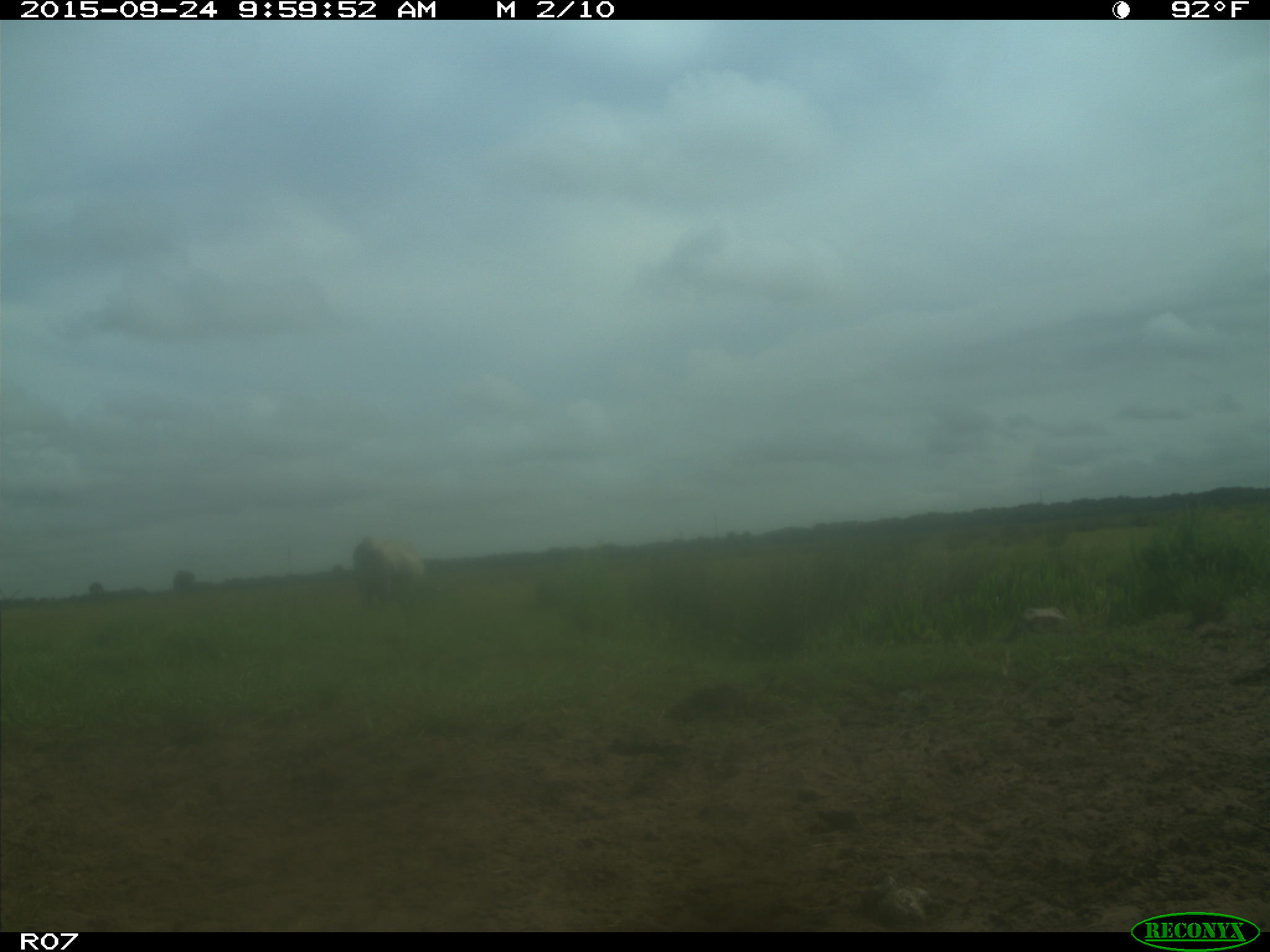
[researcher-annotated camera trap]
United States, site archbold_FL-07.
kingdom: Animalia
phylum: Chordata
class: Mammalia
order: Artiodactyla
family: Bovidae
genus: Bos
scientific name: Bos taurus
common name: domestic cow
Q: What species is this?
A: Bos taurus (domestic cow).